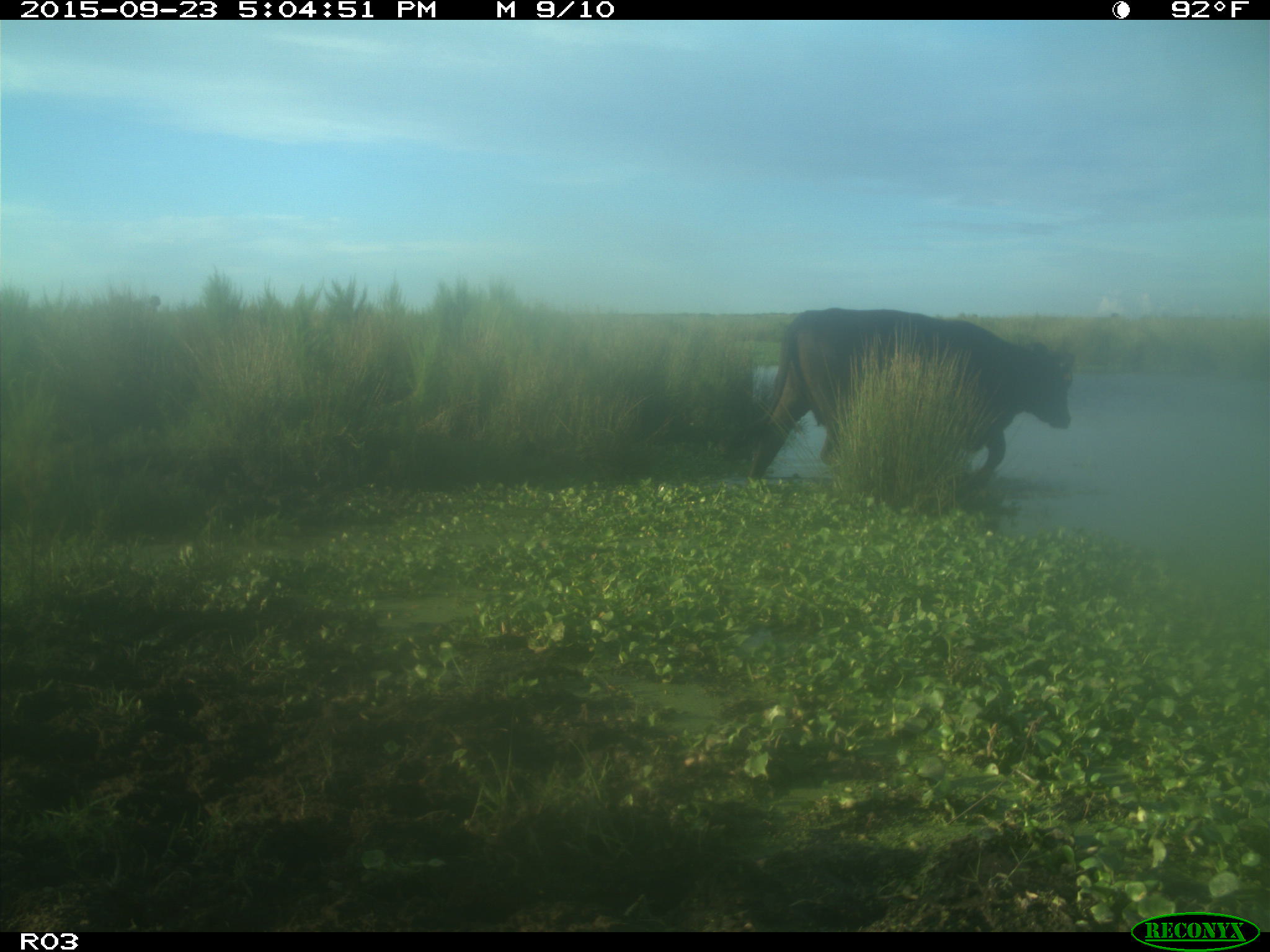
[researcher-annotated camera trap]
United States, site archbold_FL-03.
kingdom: Animalia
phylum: Chordata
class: Mammalia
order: Artiodactyla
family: Bovidae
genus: Bos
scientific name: Bos taurus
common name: domestic cow